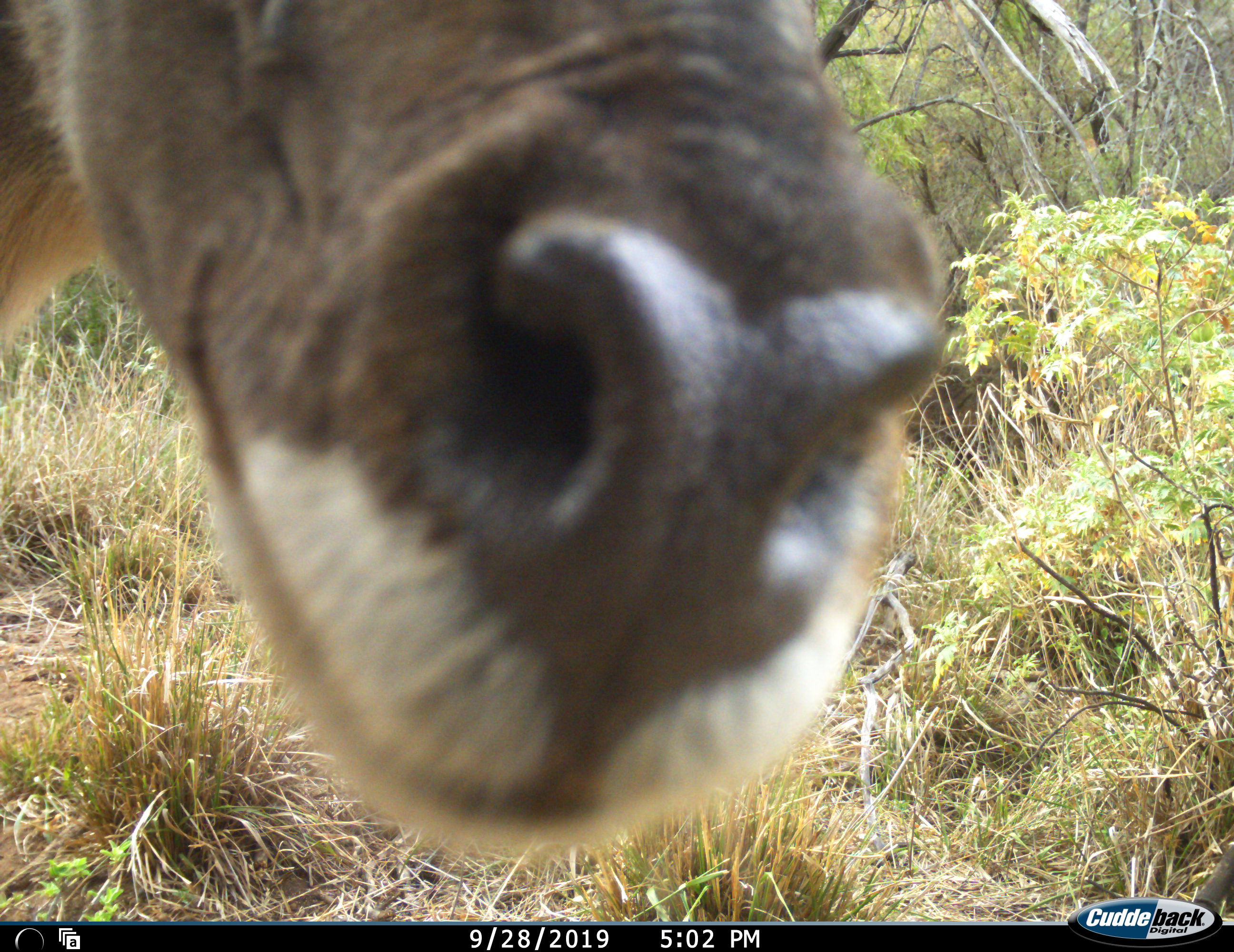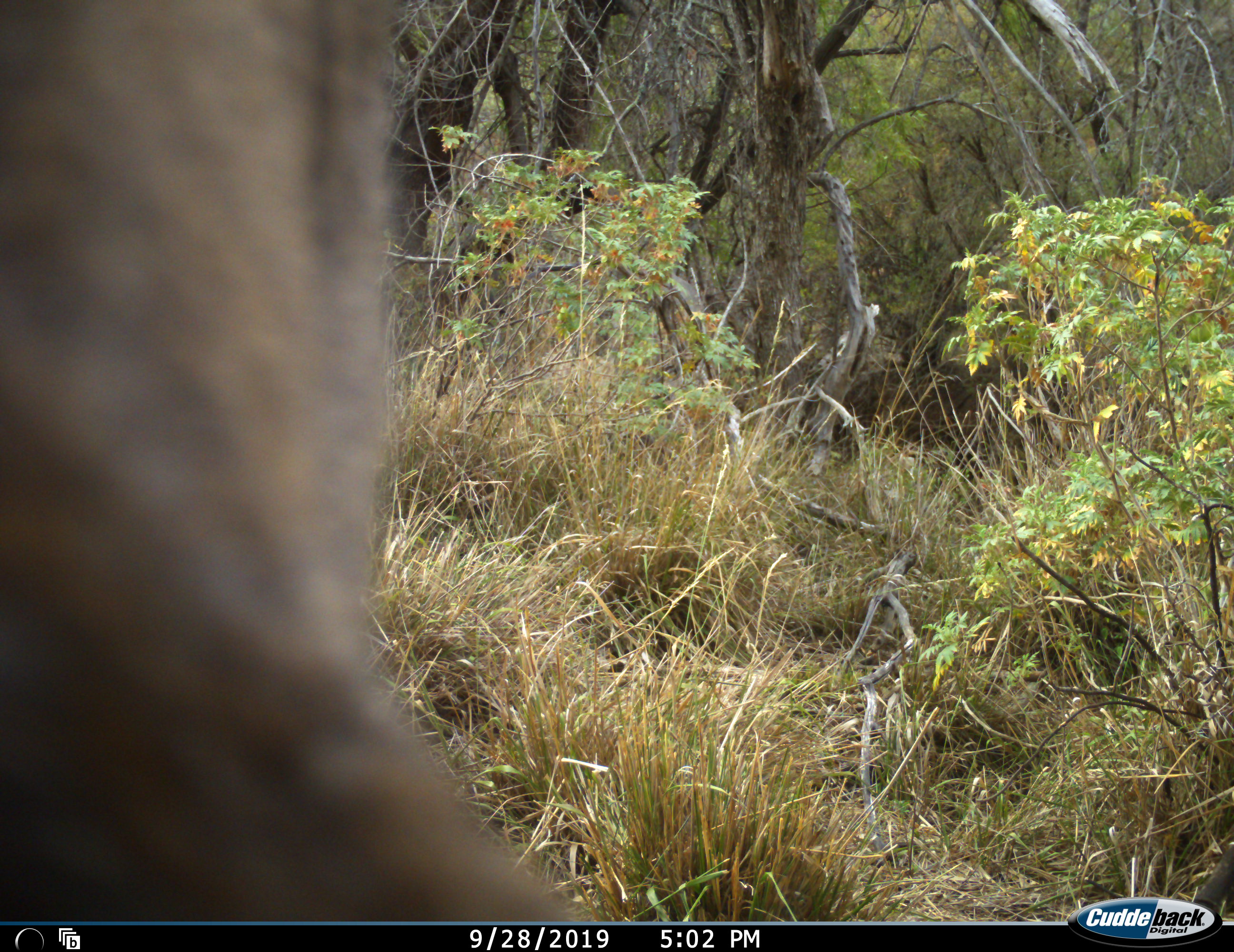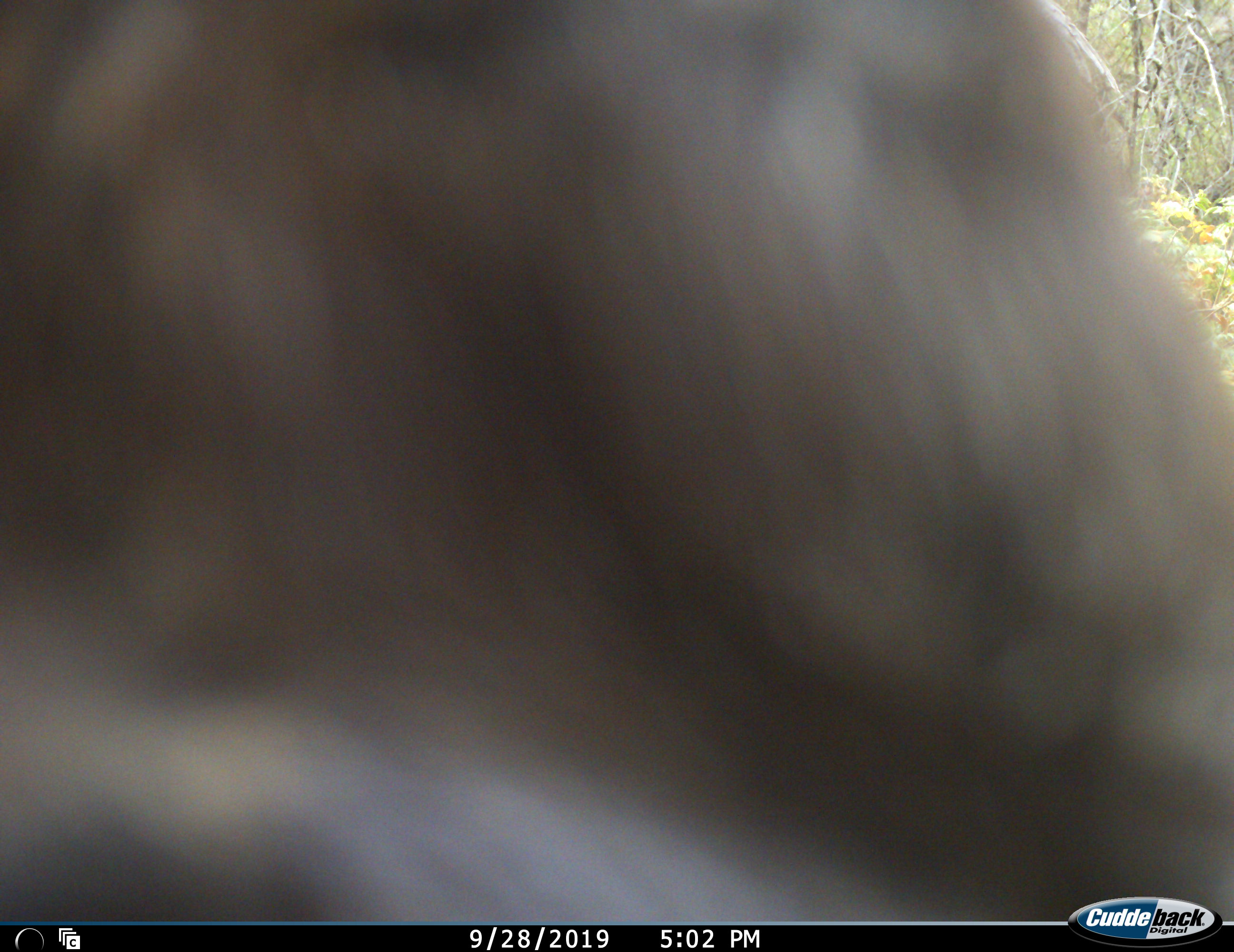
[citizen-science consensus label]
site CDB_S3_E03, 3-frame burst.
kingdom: Animalia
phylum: Chordata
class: Mammalia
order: Artiodactyla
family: Bovidae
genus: Tragelaphus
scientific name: Tragelaphus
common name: kudu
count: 1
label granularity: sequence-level